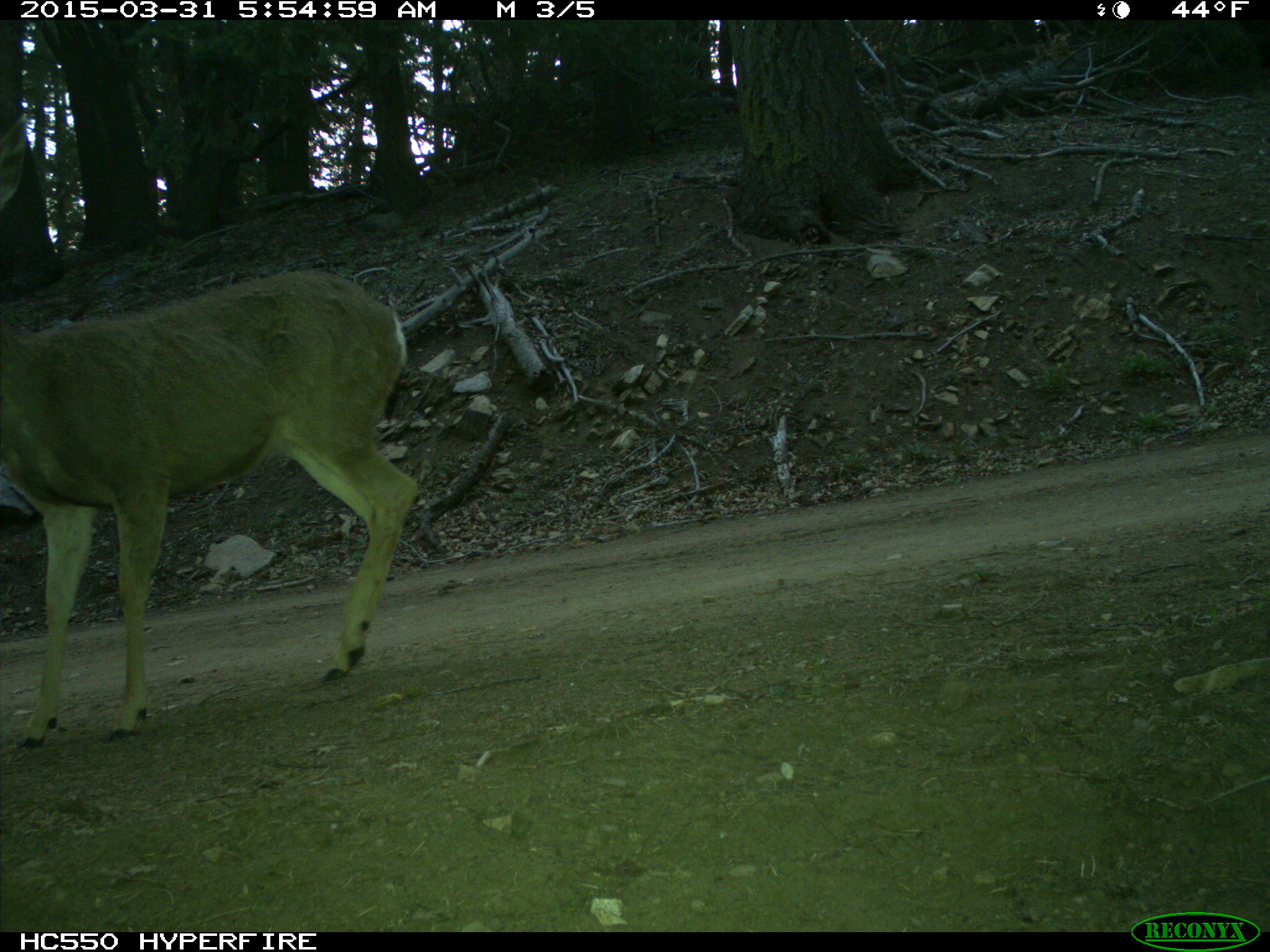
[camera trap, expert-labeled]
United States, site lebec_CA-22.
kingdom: Animalia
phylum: Chordata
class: Mammalia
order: Artiodactyla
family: Cervidae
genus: Odocoileus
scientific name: Odocoileus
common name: deer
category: unidentified deer